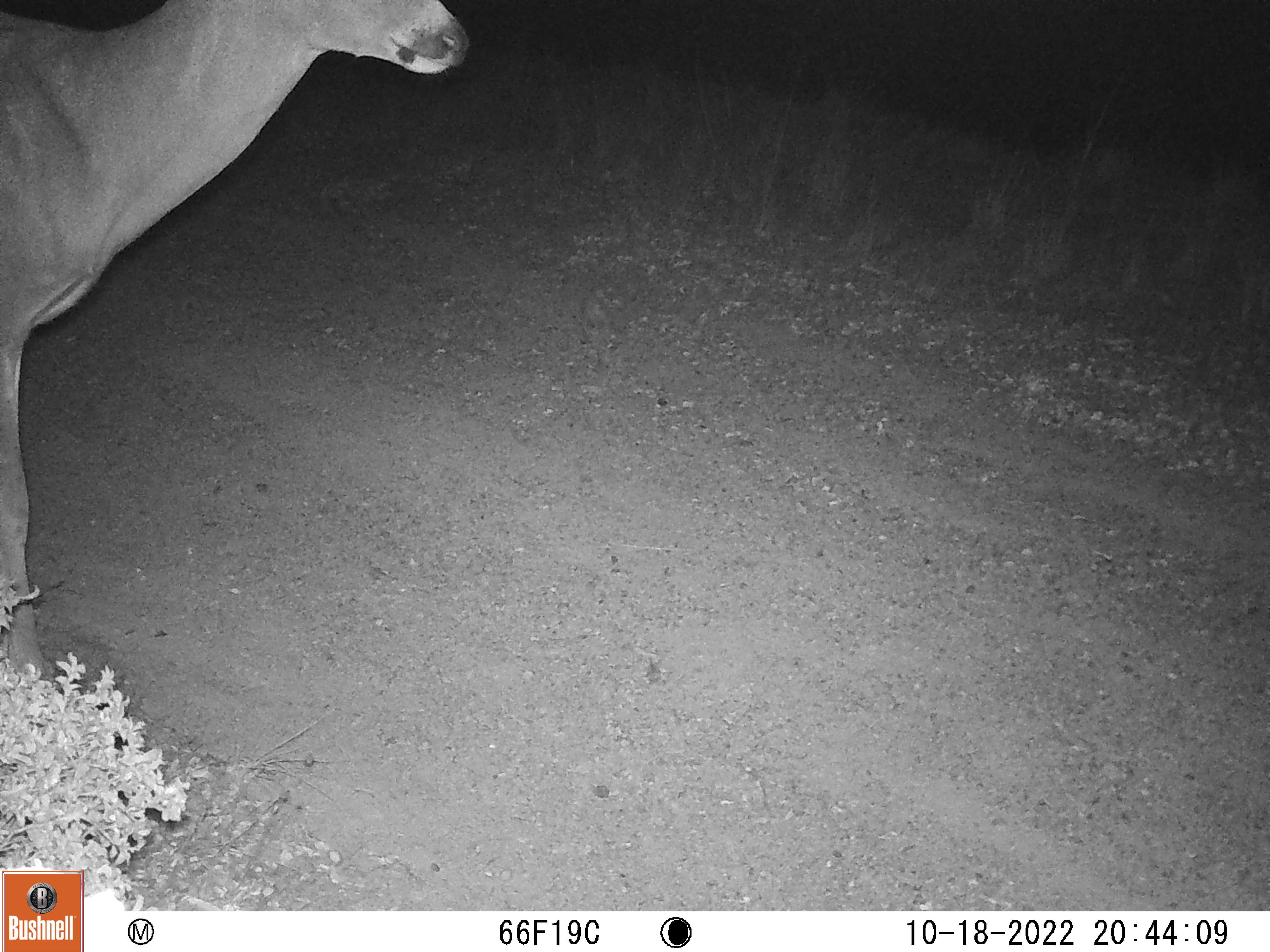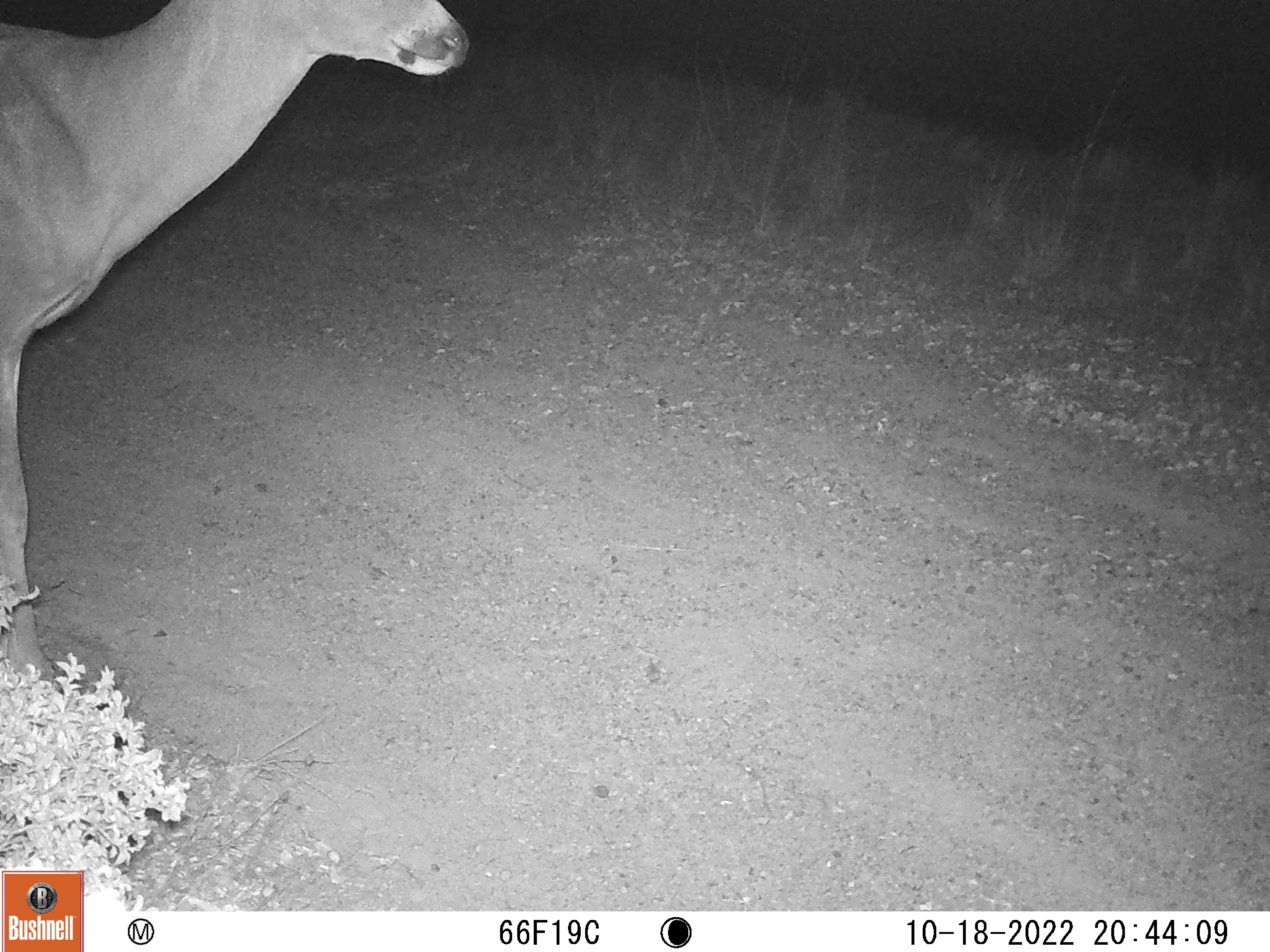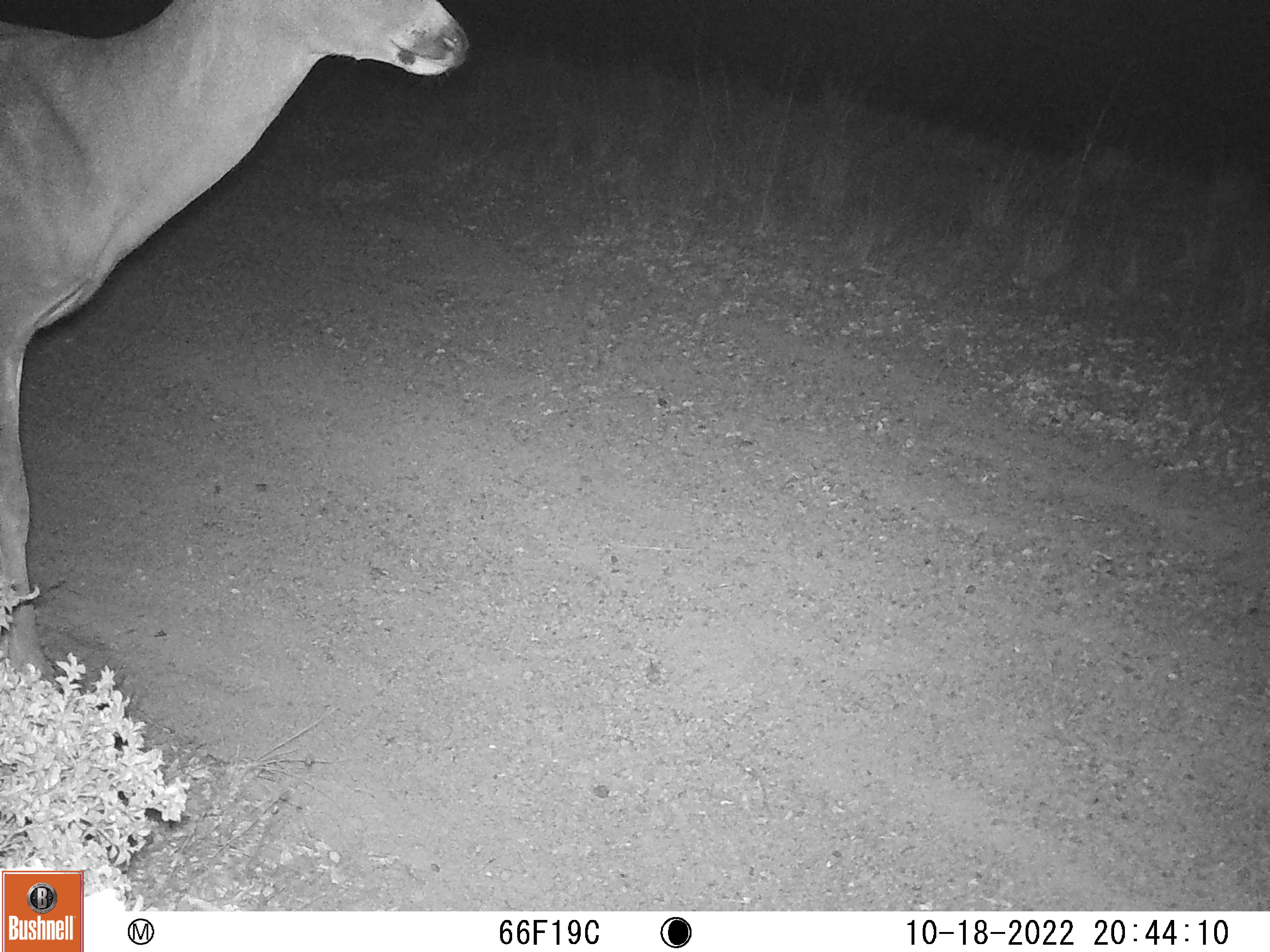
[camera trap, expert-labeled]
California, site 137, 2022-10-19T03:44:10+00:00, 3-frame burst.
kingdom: Animalia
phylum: Chordata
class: Mammalia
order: Artiodactyla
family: Cervidae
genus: Odocoileus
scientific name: Odocoileus hemionus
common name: mule deer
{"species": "mule deer (Odocoileus hemionus)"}